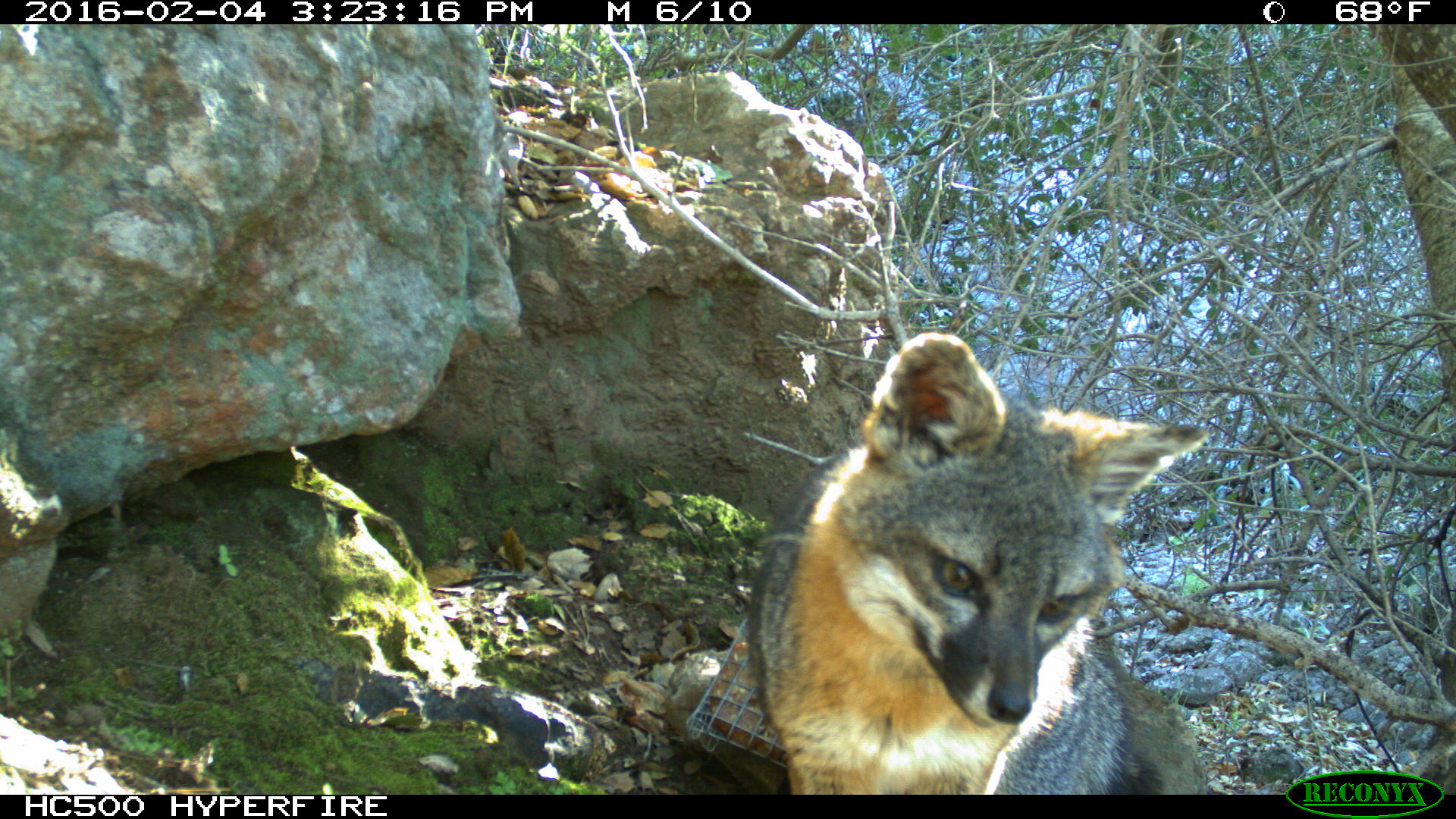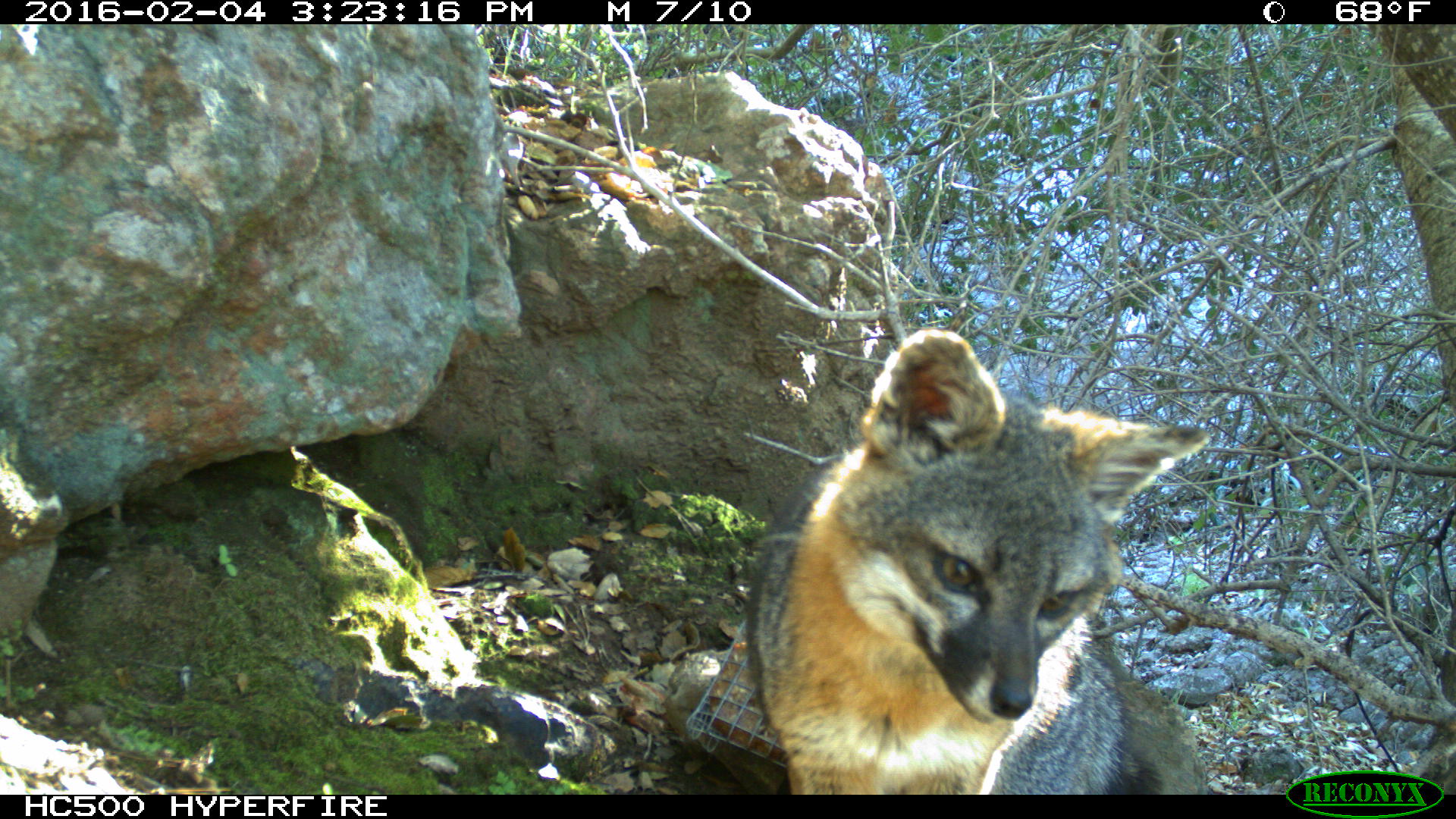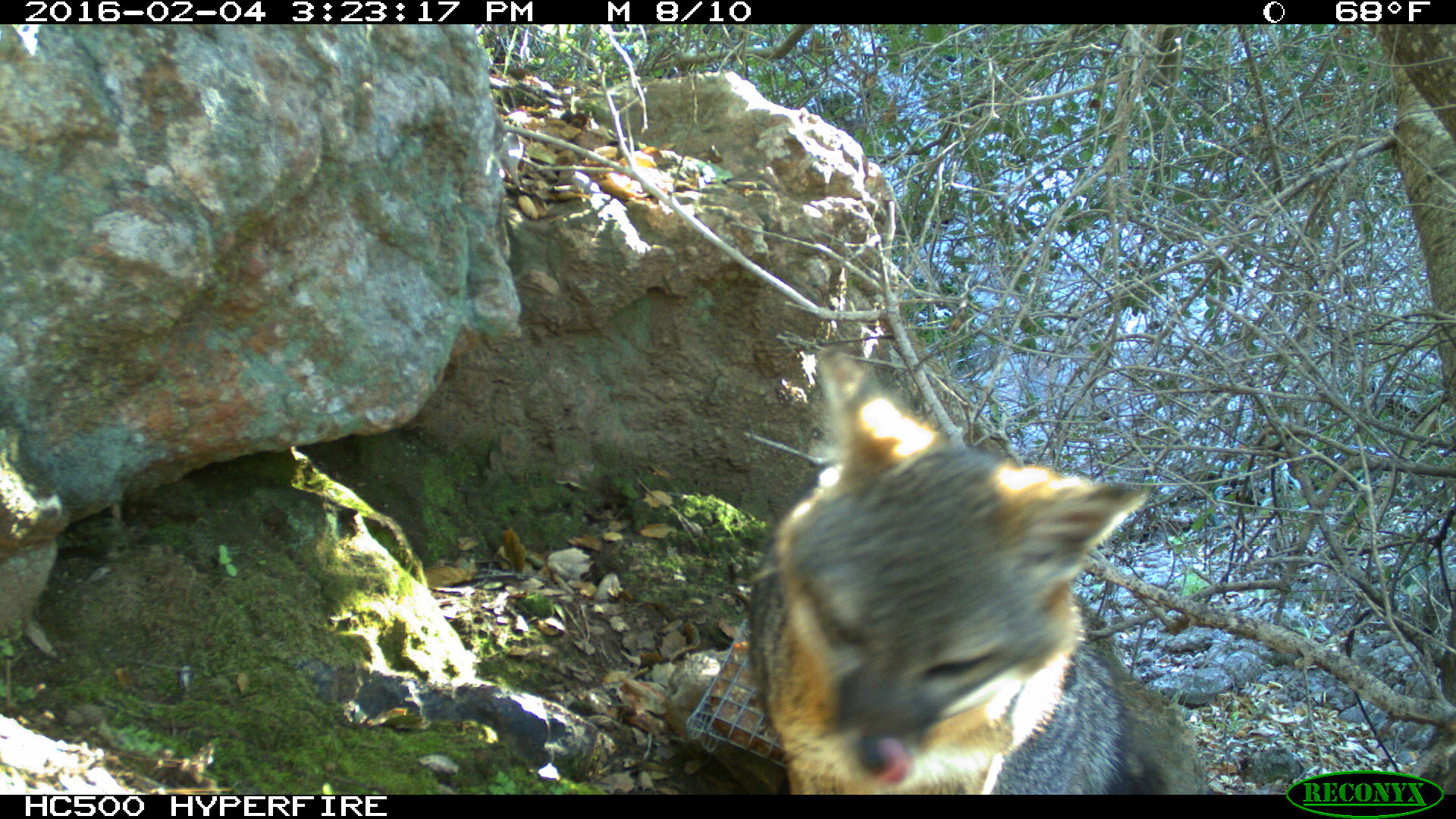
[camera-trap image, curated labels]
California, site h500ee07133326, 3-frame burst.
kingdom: Animalia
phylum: Chordata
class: Mammalia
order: Carnivora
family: Canidae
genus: Urocyon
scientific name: Urocyon littoralis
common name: island fox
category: fox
Fox (island fox) (Urocyon littoralis).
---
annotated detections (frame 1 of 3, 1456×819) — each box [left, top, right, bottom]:
fox: [747, 332, 1208, 793]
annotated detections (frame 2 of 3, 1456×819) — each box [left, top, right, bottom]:
fox: [746, 329, 1208, 794]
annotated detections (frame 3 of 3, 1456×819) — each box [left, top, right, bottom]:
fox: [746, 347, 1208, 794]